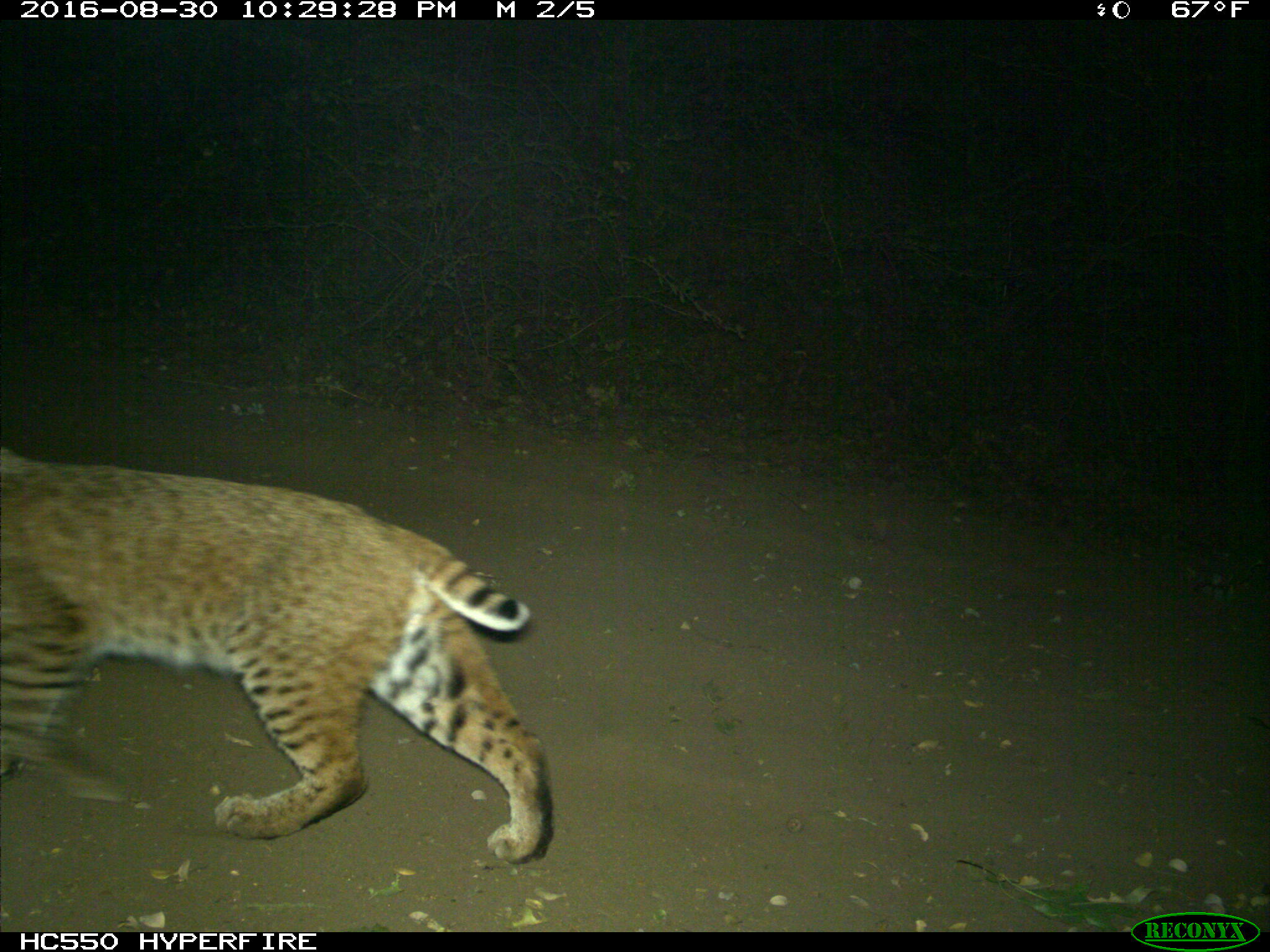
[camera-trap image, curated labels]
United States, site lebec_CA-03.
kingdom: Animalia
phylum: Chordata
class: Mammalia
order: Carnivora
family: Felidae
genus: Lynx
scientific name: Lynx rufus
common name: bobcat